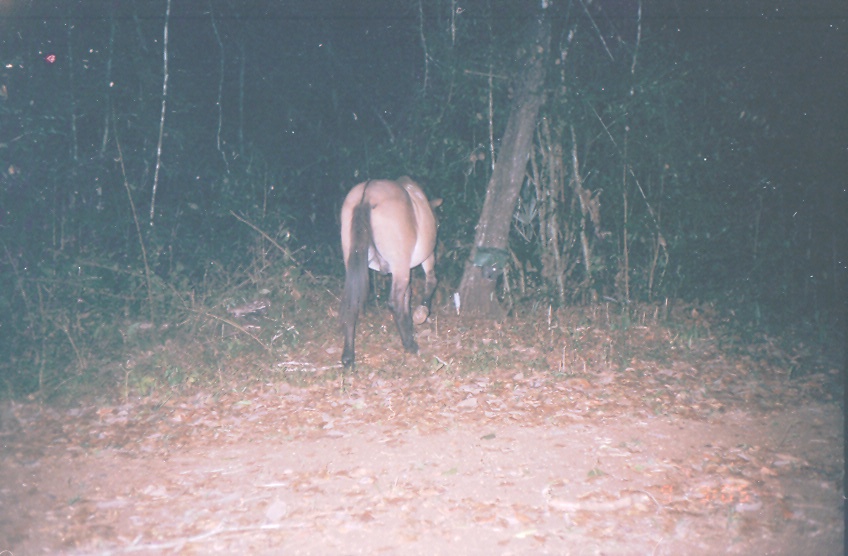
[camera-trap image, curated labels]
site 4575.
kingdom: Animalia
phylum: Chordata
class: Mammalia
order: Perissodactyla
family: Equidae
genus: Equus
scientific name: Equus ferus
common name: wild horse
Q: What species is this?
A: Equus ferus (wild horse).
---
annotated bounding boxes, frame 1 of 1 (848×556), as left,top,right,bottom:
equus ferus: 340,176,442,368